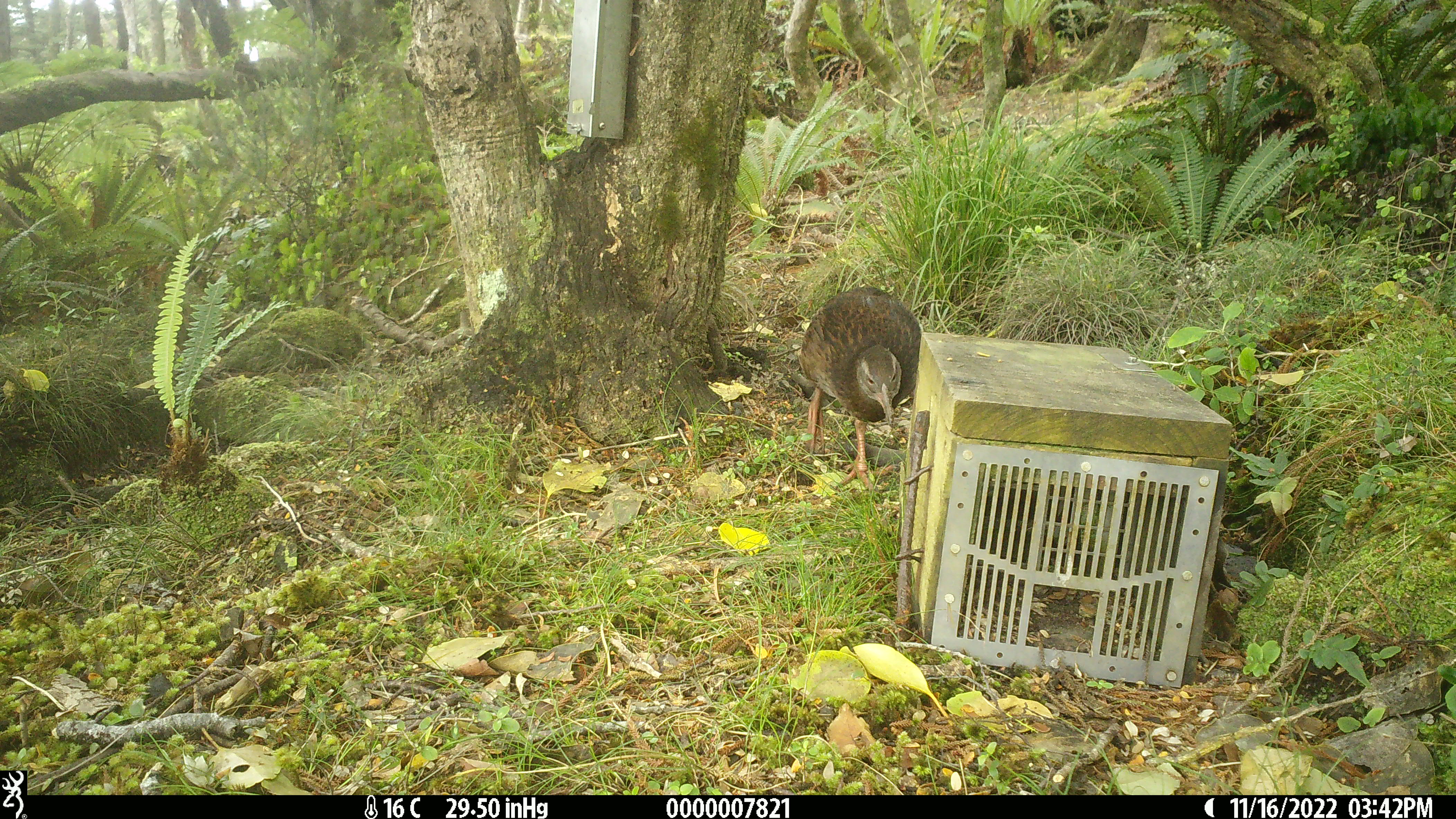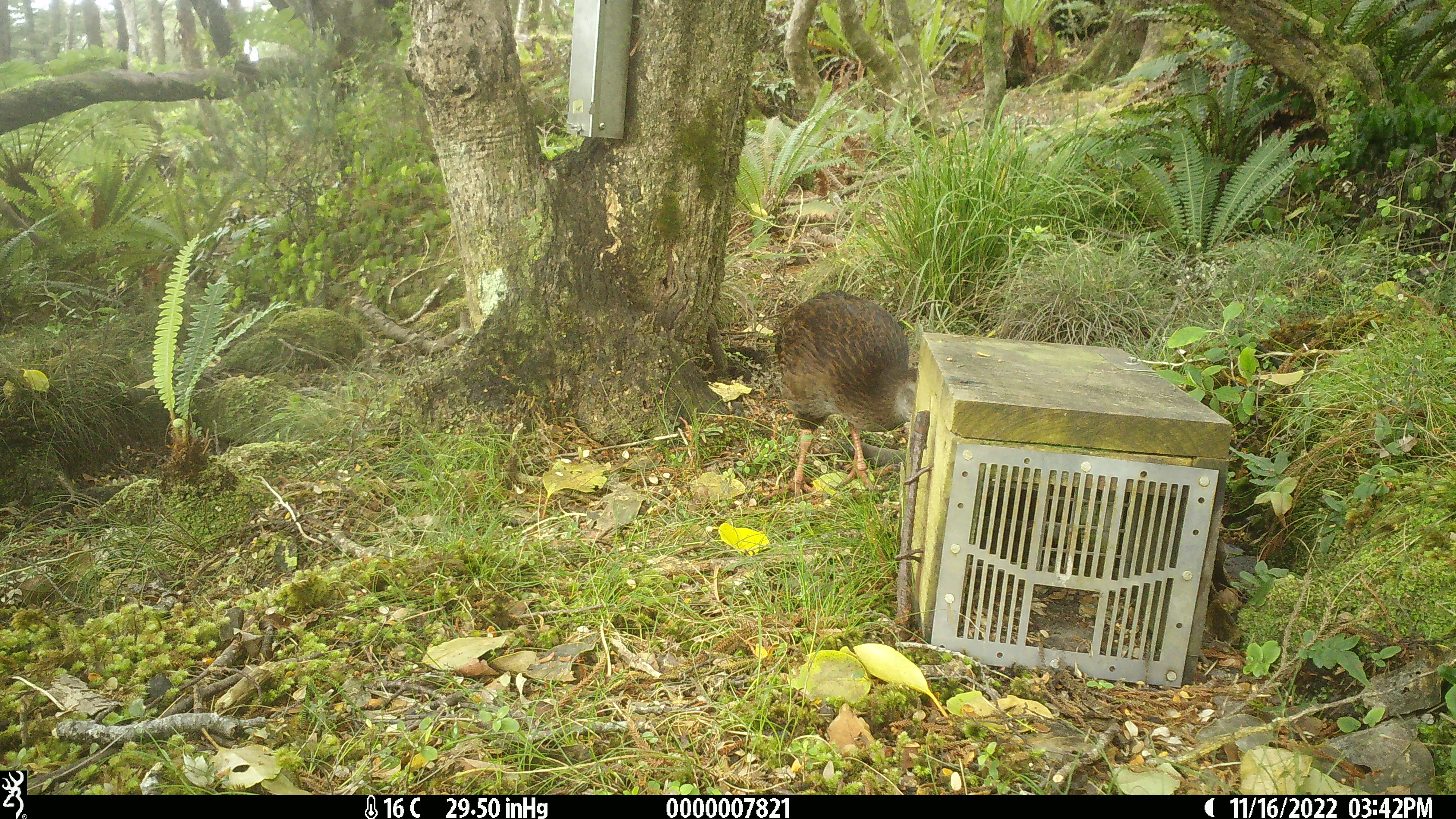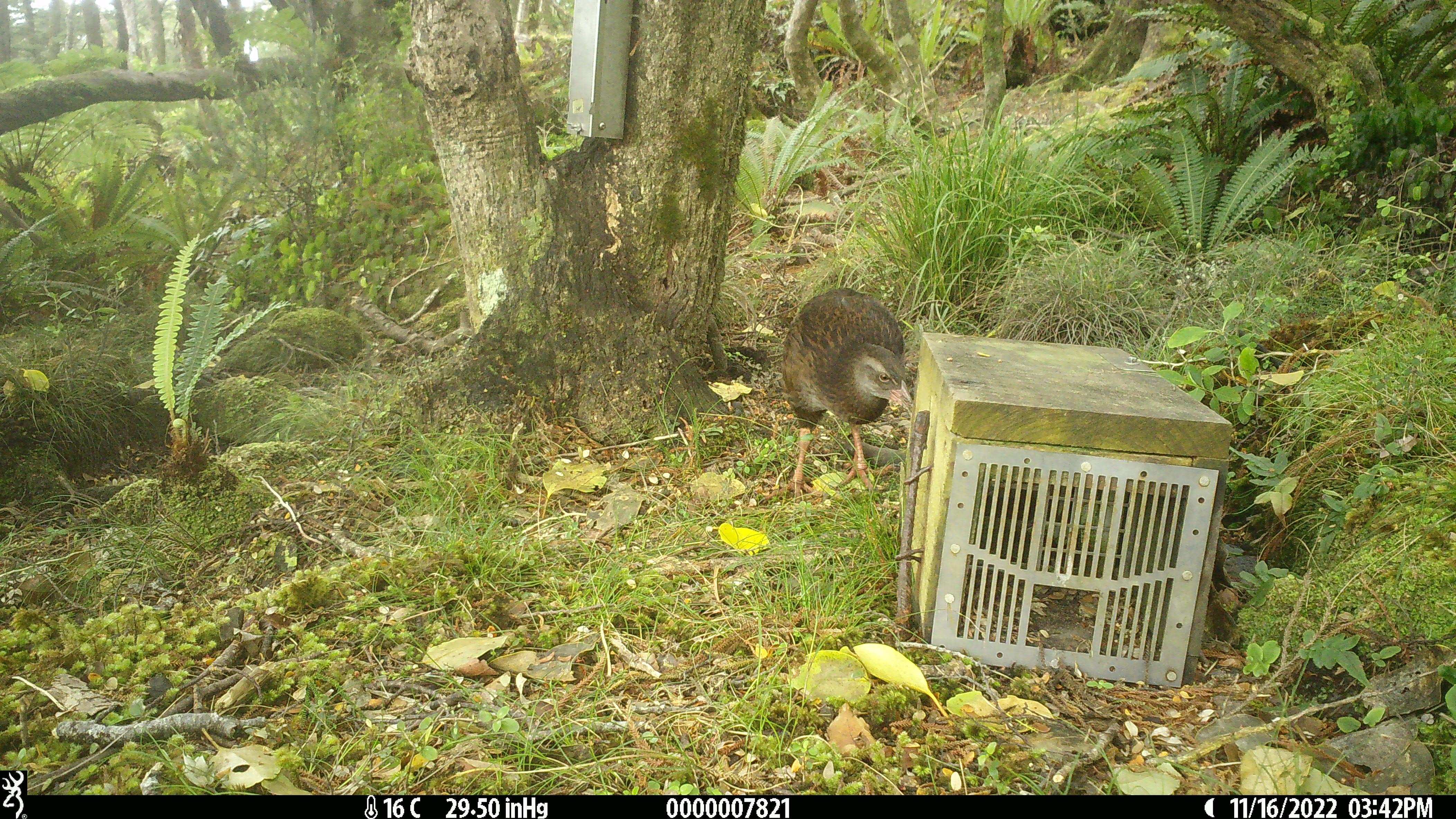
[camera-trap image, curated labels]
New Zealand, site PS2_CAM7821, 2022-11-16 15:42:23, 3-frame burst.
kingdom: Animalia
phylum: Chordata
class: Aves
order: Gruiformes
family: Rallidae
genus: Gallirallus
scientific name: Gallirallus australis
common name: weka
Weka (Gallirallus australis).